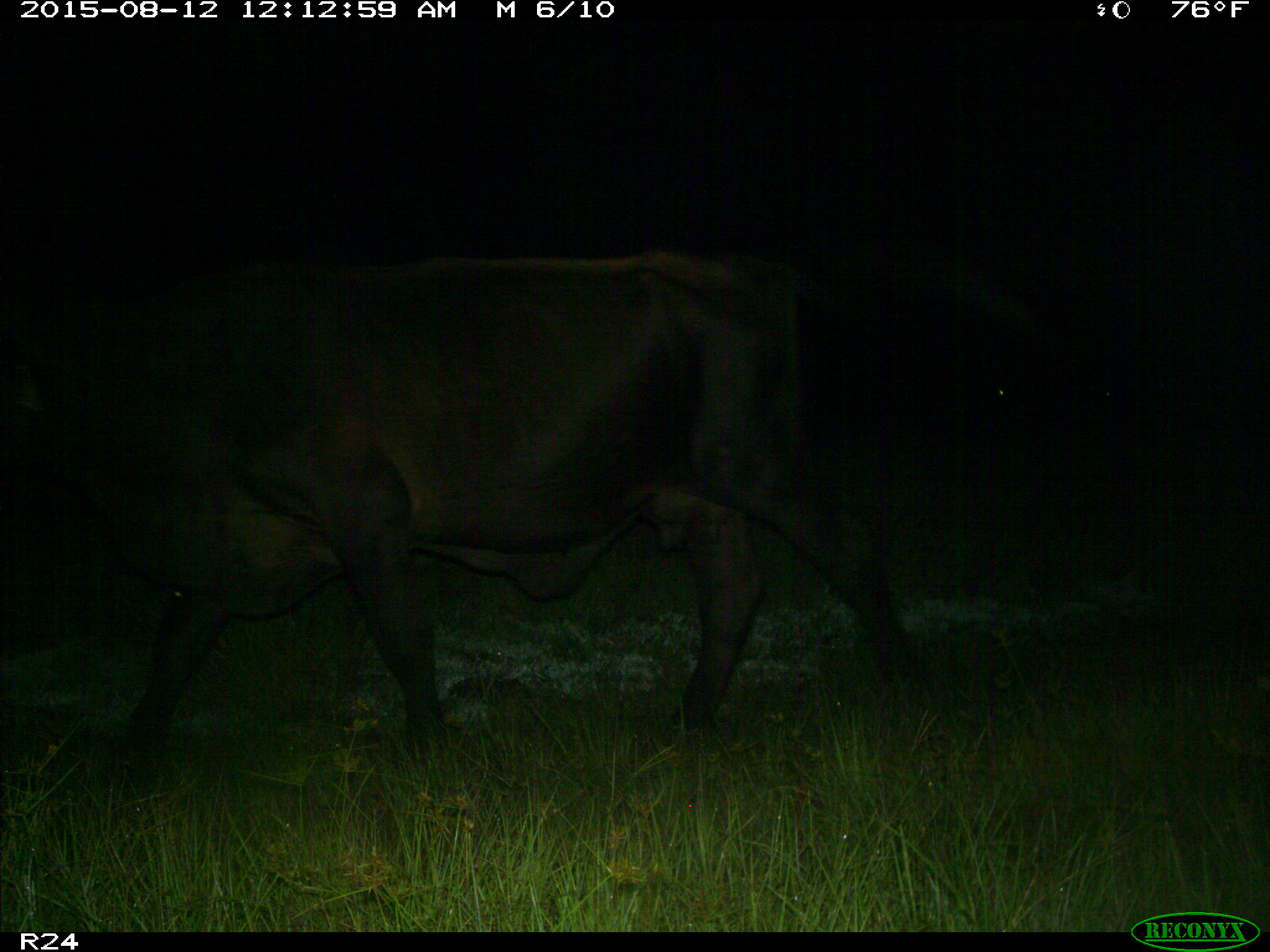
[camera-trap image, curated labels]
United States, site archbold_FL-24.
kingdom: Animalia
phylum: Chordata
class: Mammalia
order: Artiodactyla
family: Bovidae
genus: Bos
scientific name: Bos taurus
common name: domestic cow